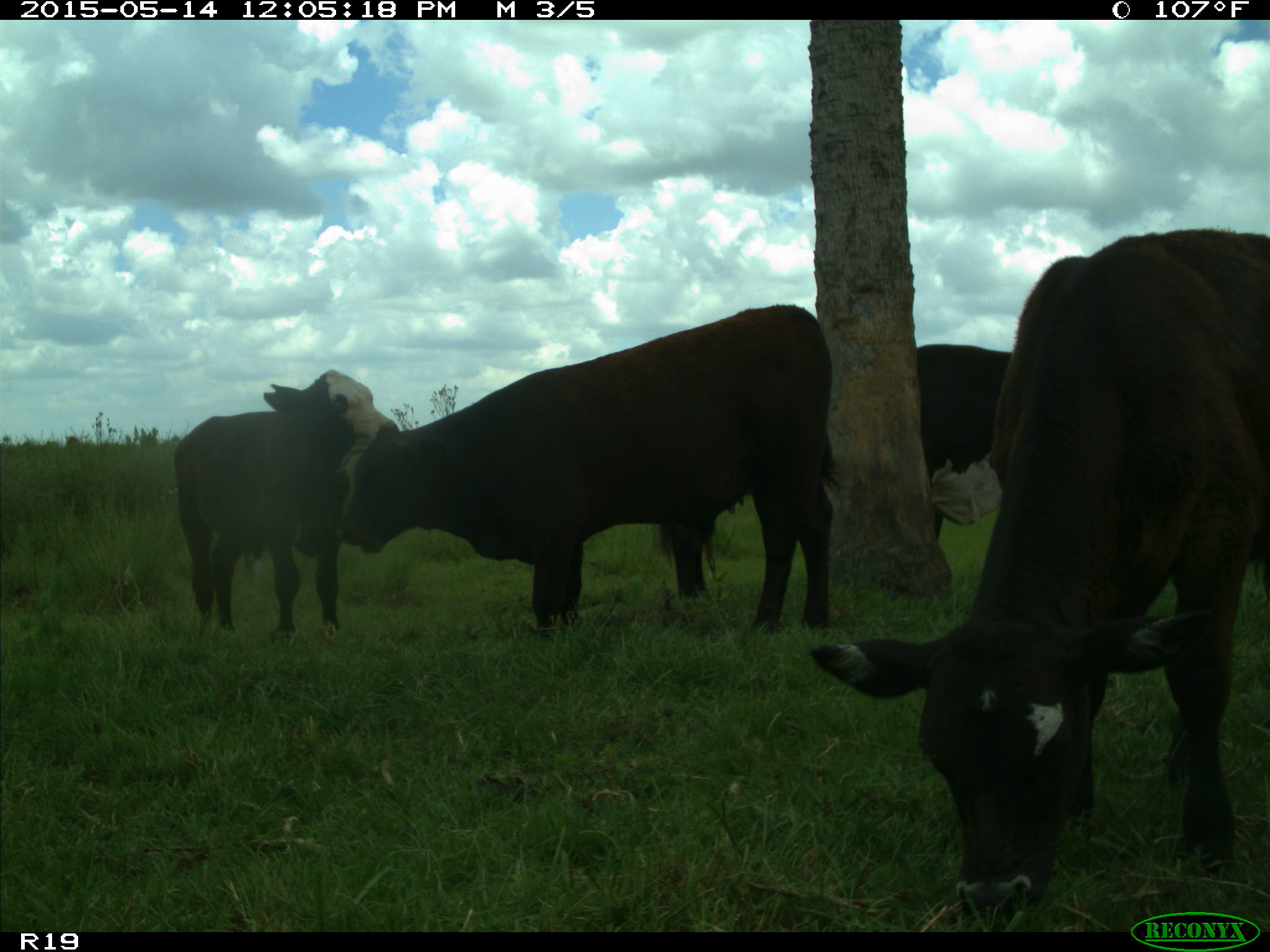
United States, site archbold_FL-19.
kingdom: Animalia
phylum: Chordata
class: Mammalia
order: Artiodactyla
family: Bovidae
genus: Bos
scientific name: Bos taurus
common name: domestic cow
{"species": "Bos taurus (domestic cow)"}